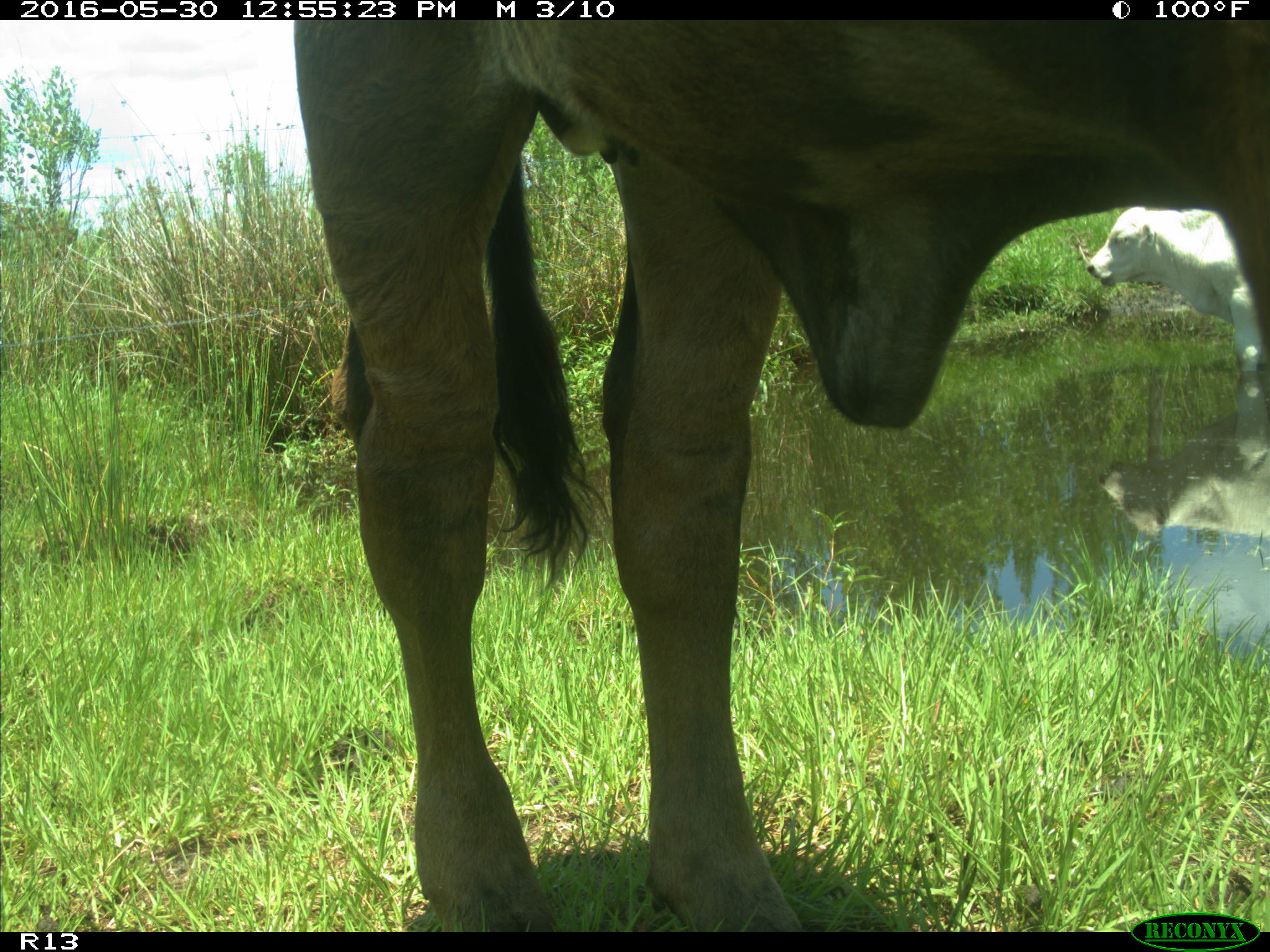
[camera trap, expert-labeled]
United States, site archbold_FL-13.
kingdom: Animalia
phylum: Chordata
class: Mammalia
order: Artiodactyla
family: Bovidae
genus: Bos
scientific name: Bos taurus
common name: domestic cow